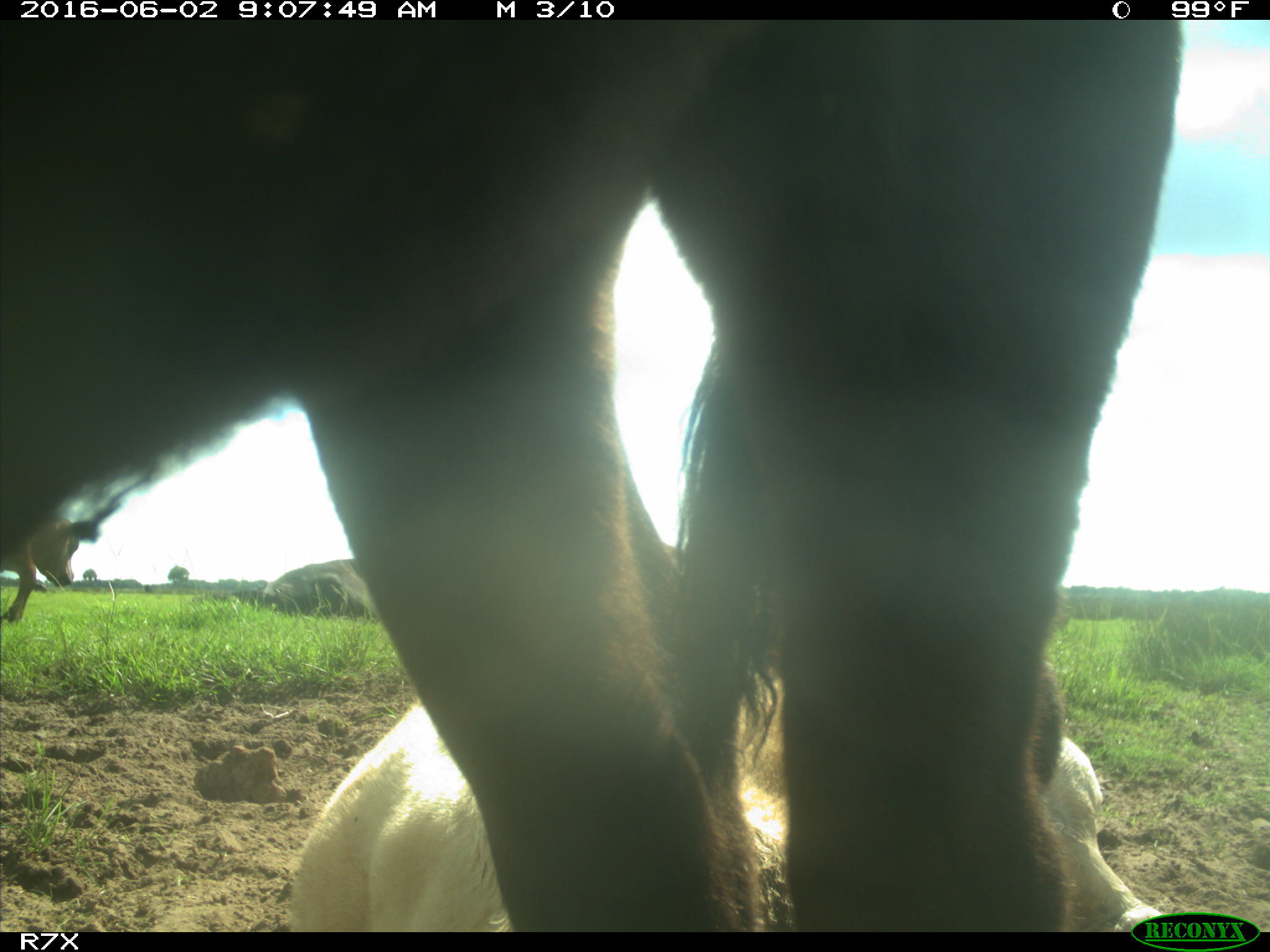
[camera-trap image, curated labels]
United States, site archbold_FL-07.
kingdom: Animalia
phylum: Chordata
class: Mammalia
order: Artiodactyla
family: Bovidae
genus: Bos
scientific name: Bos taurus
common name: domestic cow